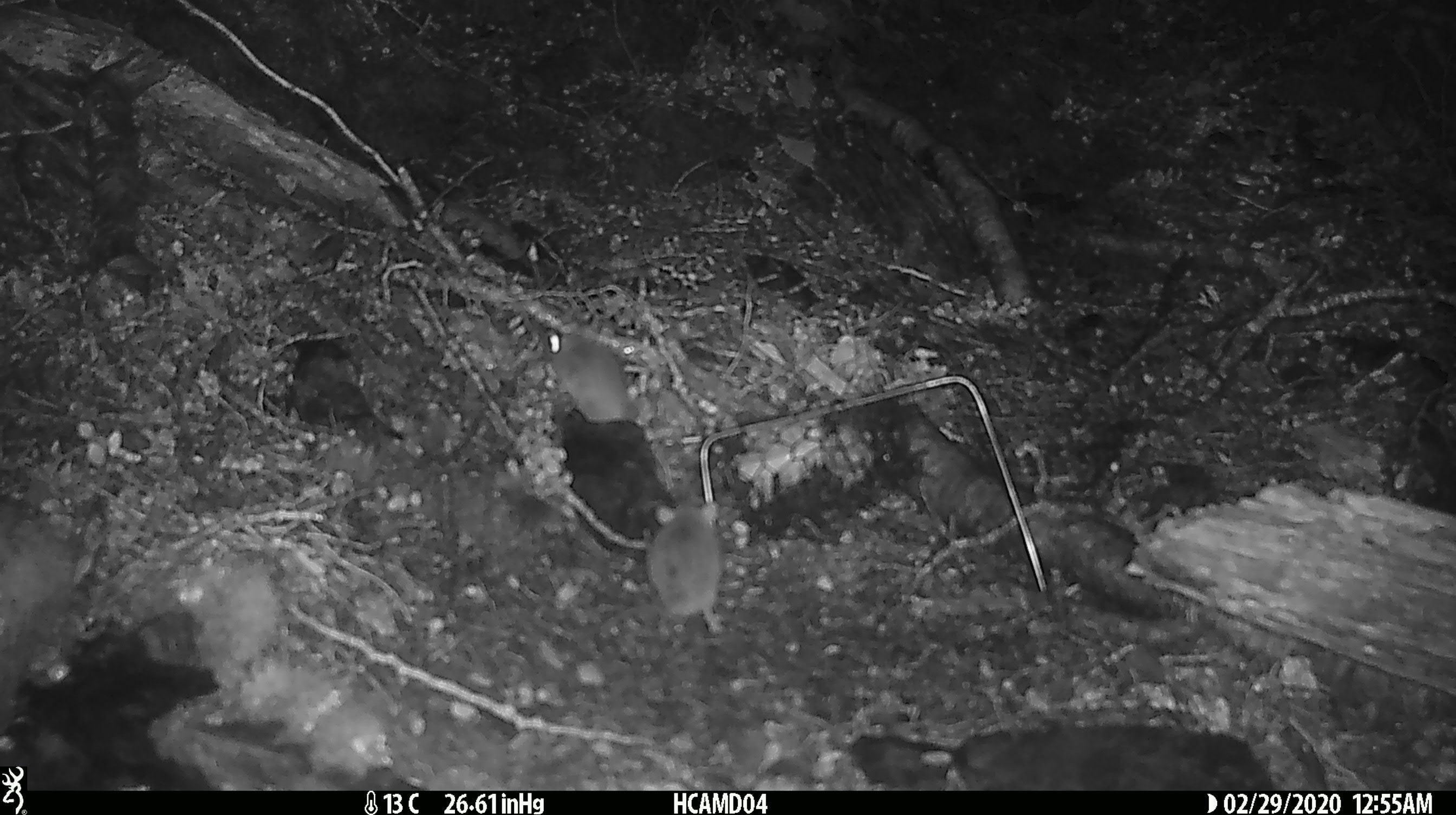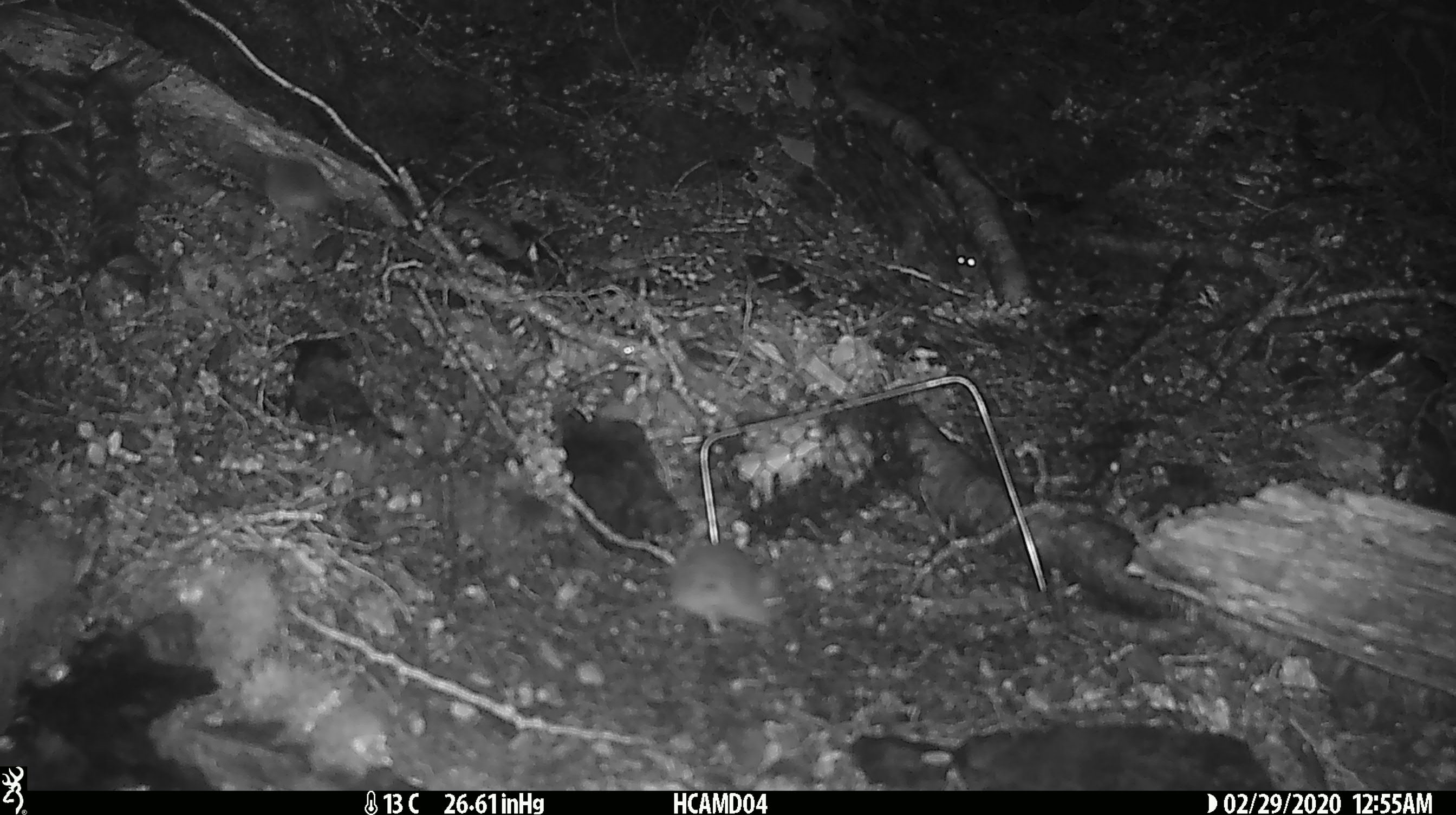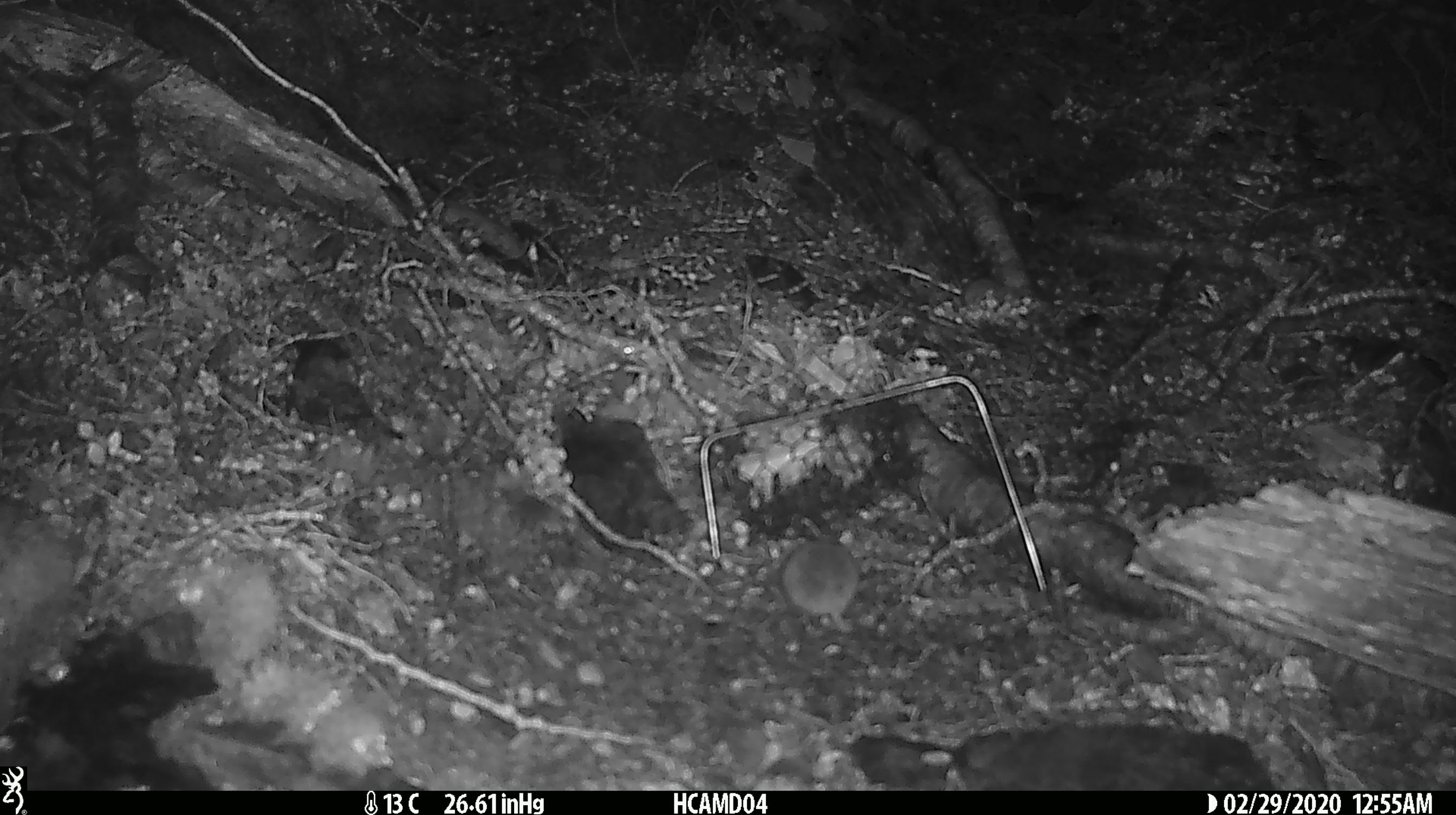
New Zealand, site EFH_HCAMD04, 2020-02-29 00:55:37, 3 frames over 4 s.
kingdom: Animalia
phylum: Chordata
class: Mammalia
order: Rodentia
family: Muridae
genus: Mus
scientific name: Mus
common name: mouse